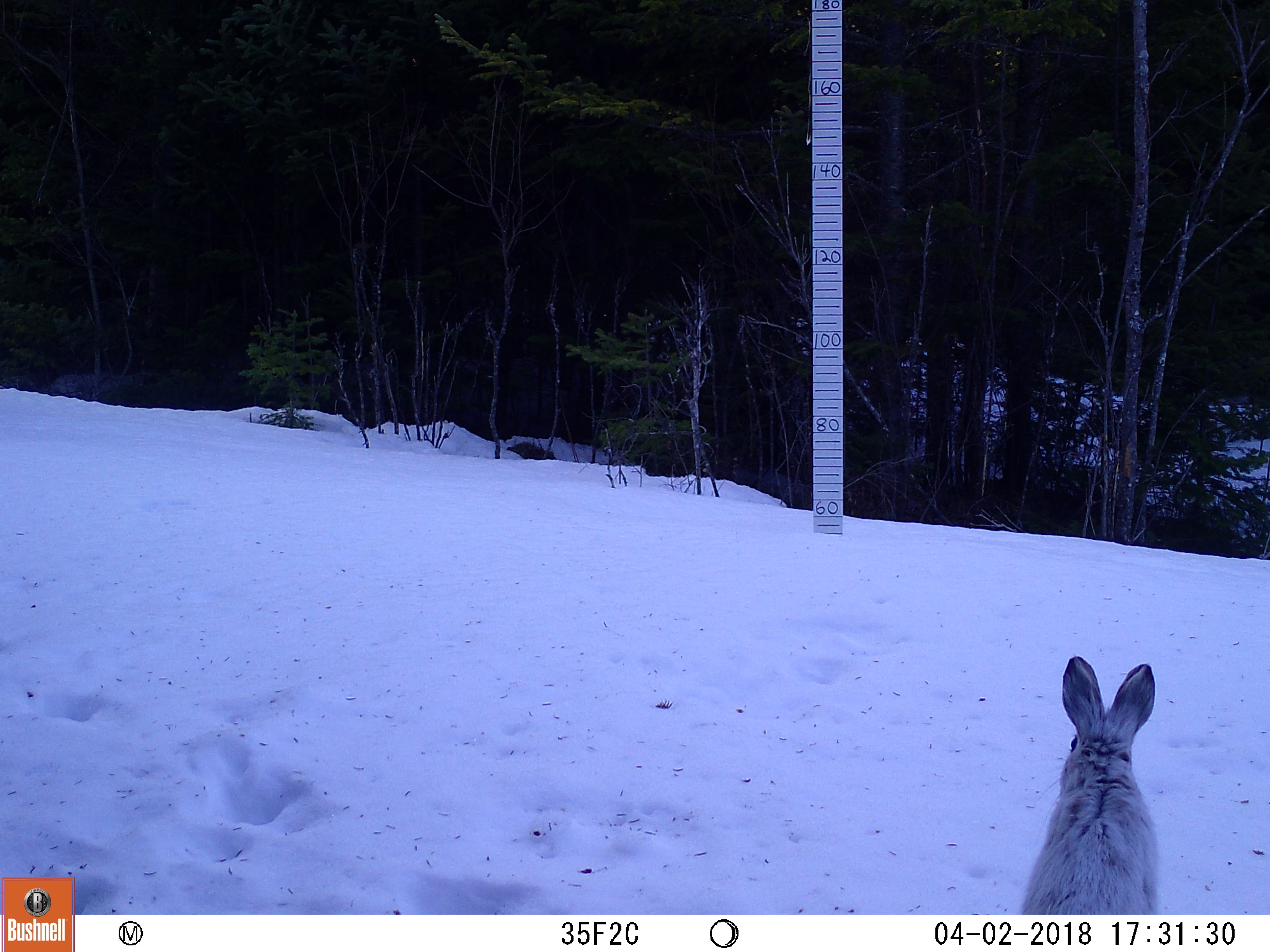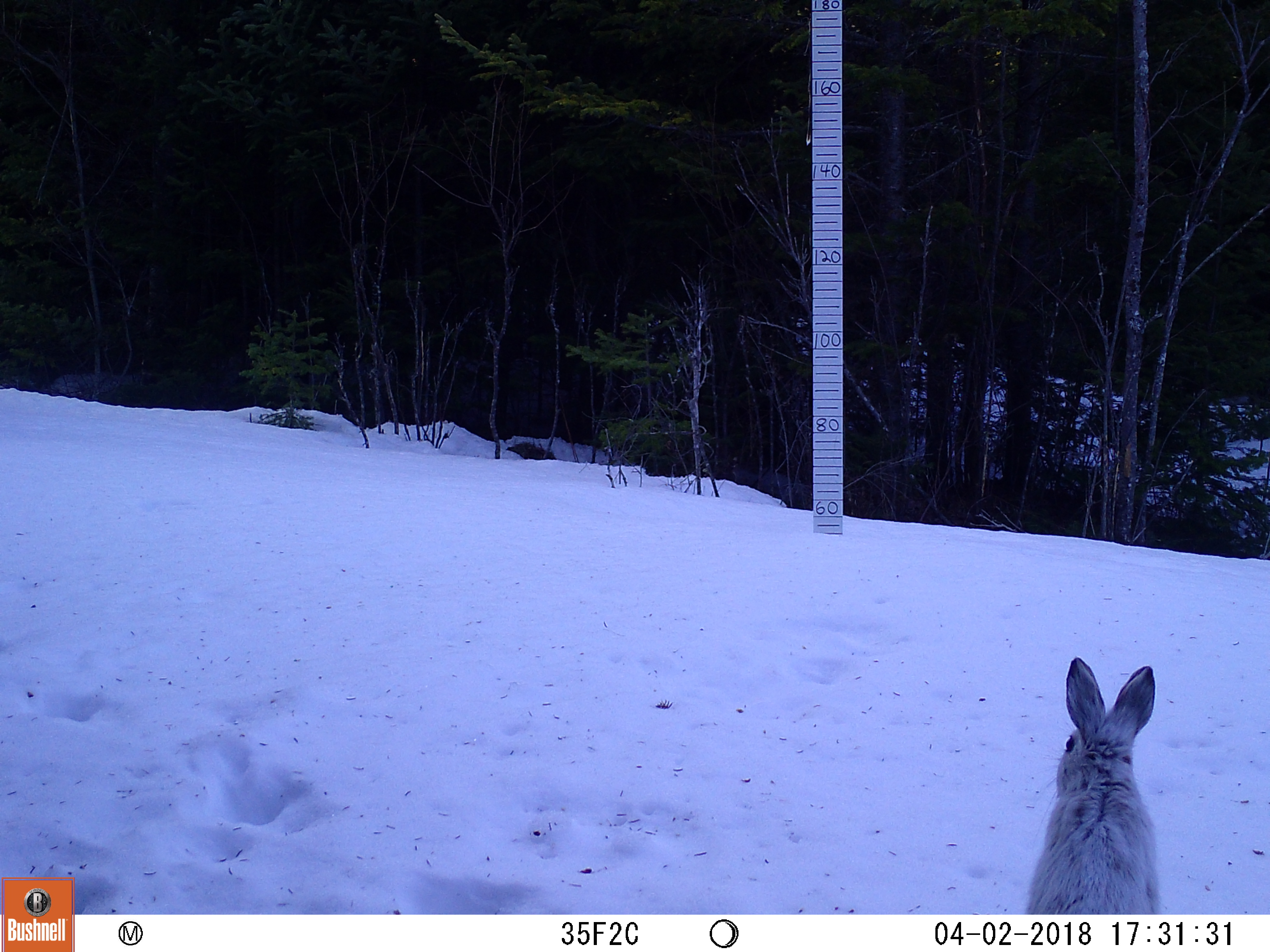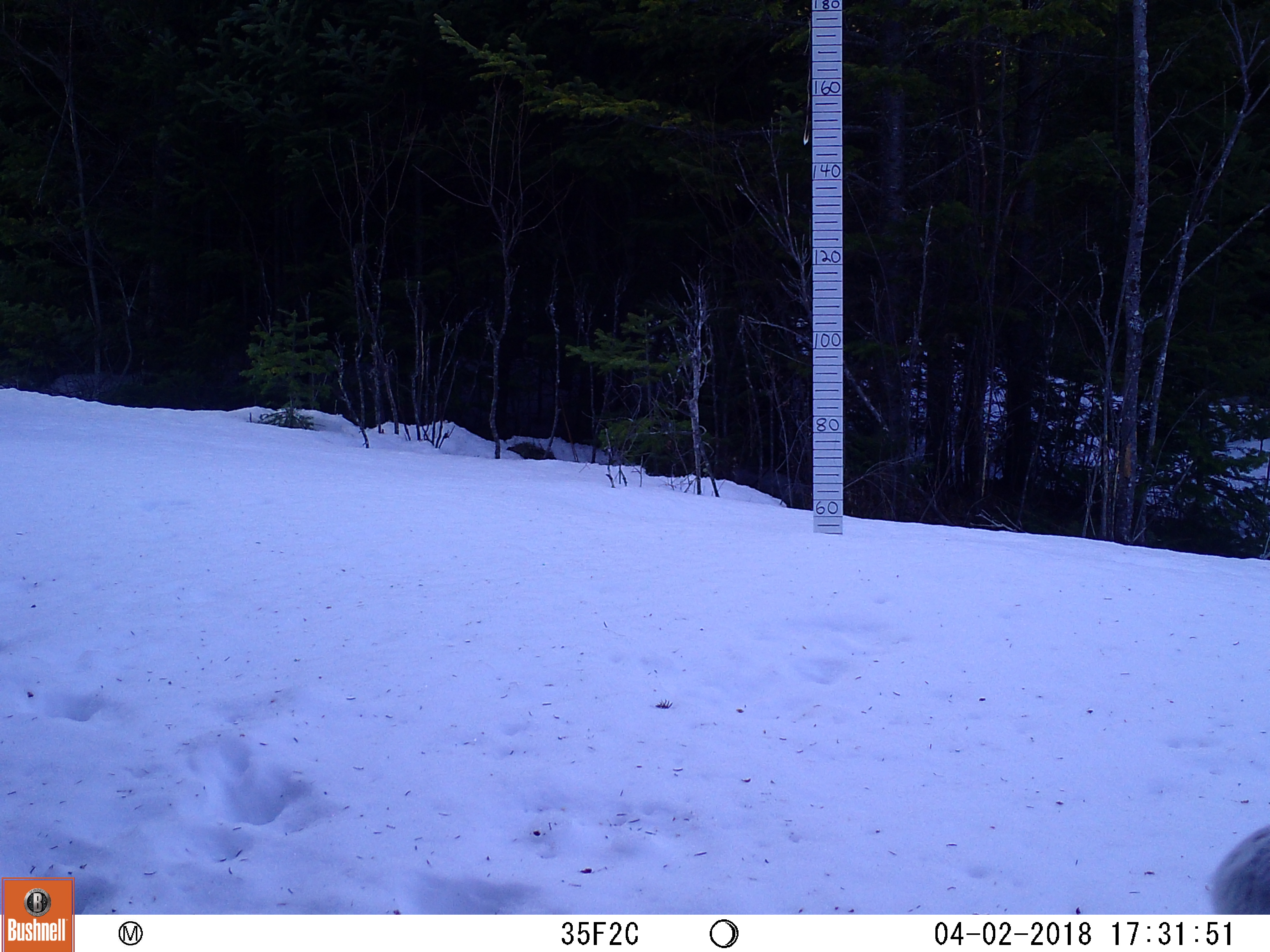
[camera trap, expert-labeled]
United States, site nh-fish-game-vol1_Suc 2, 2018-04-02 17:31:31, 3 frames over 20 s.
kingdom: Animalia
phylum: Chordata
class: Mammalia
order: Lagomorpha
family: Leporidae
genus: Lepus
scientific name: Lepus americanus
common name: snowshoe hare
Snowshoe hare (Lepus americanus).